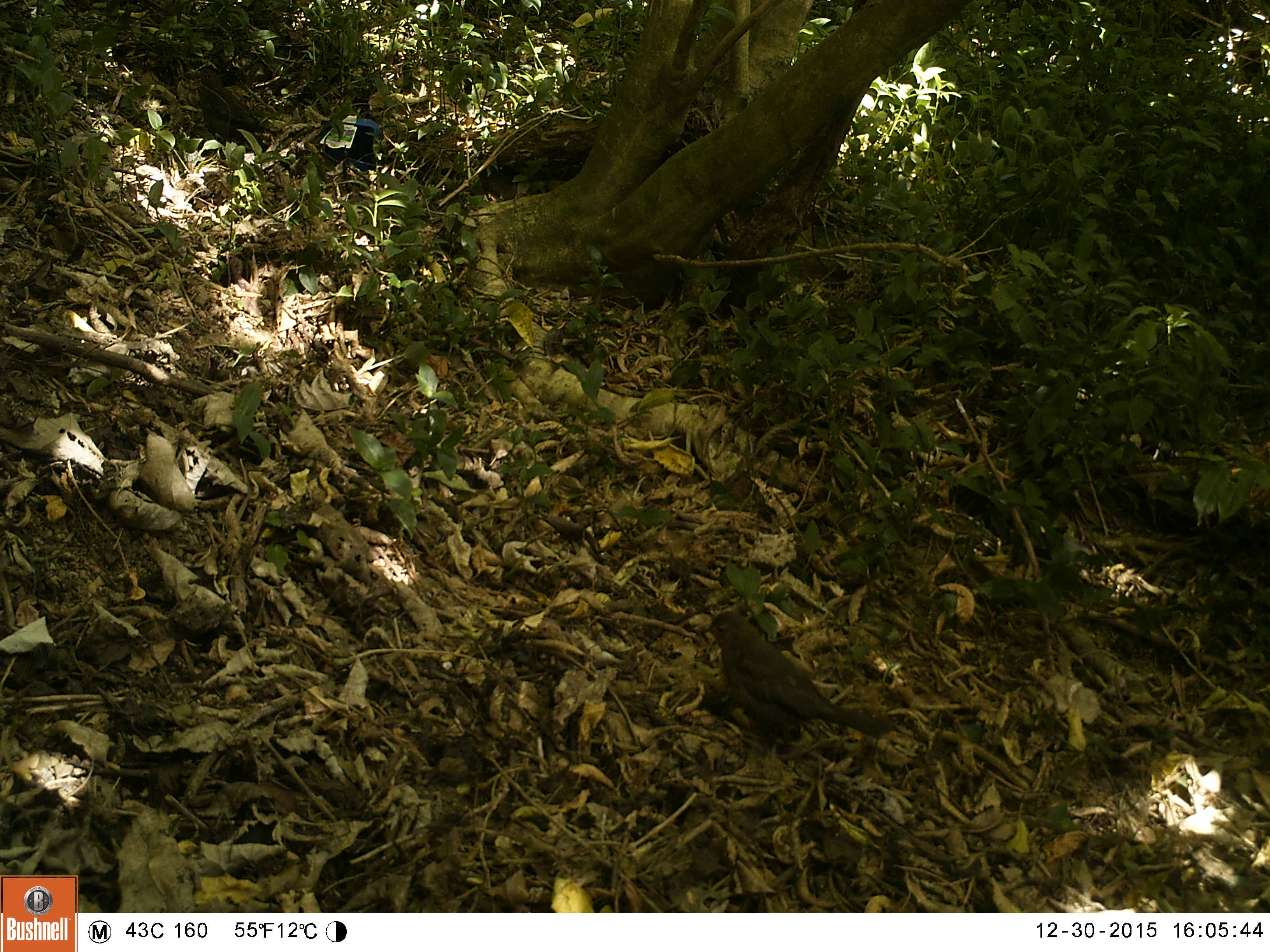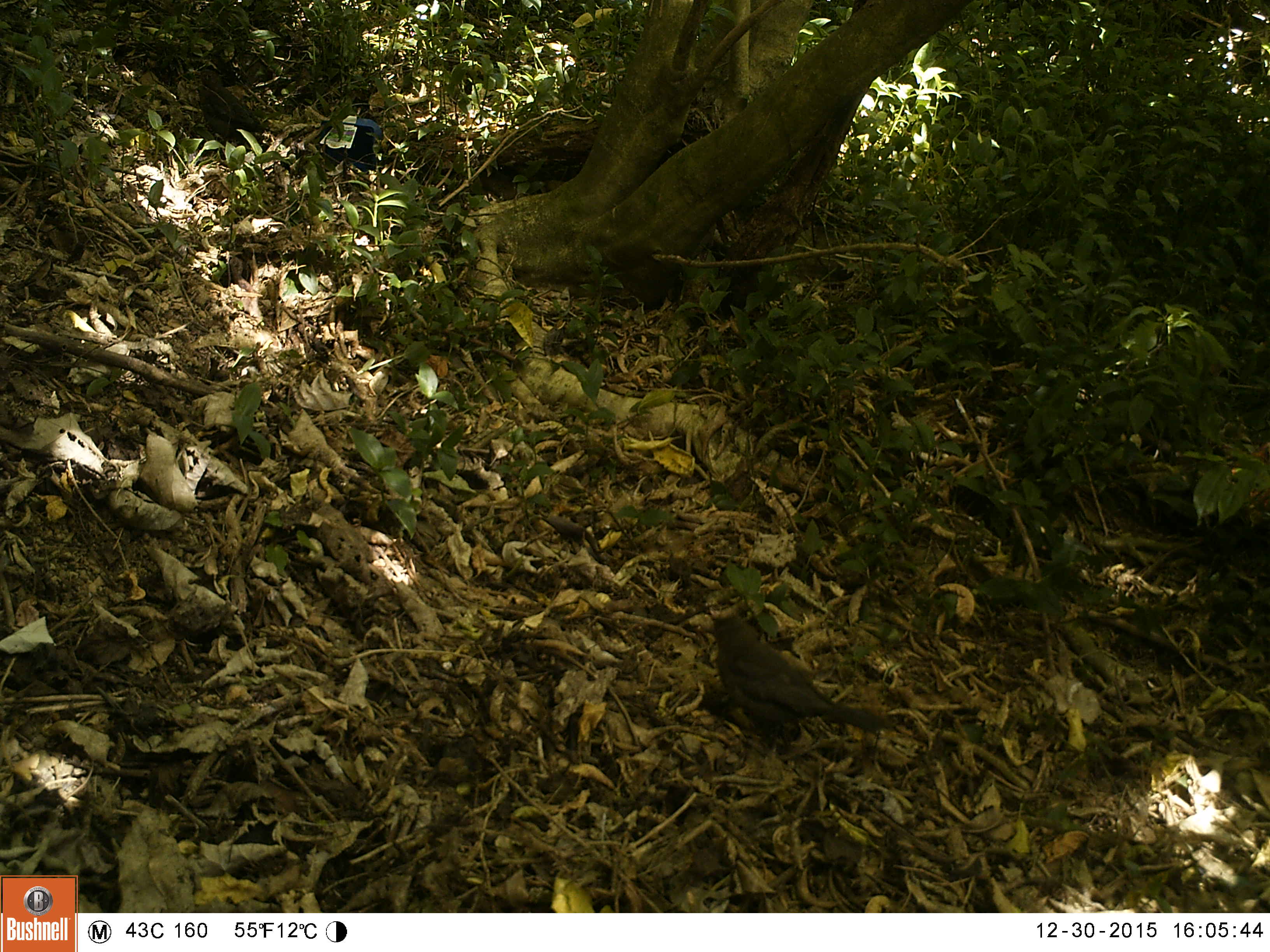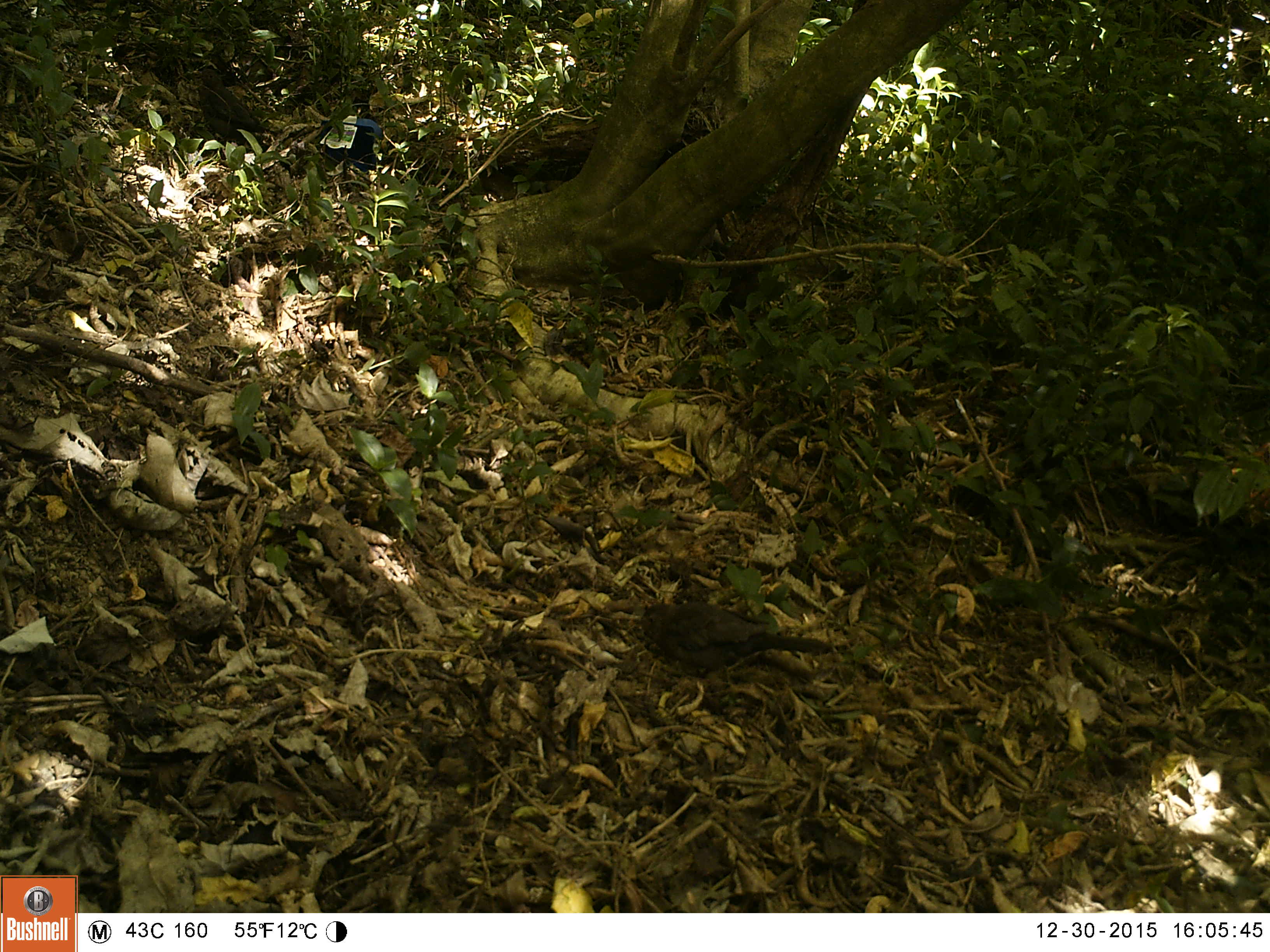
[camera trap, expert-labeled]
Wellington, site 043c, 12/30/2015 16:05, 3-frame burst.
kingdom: Animalia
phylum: Chordata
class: Aves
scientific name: Aves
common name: bird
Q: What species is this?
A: Bird (Aves).